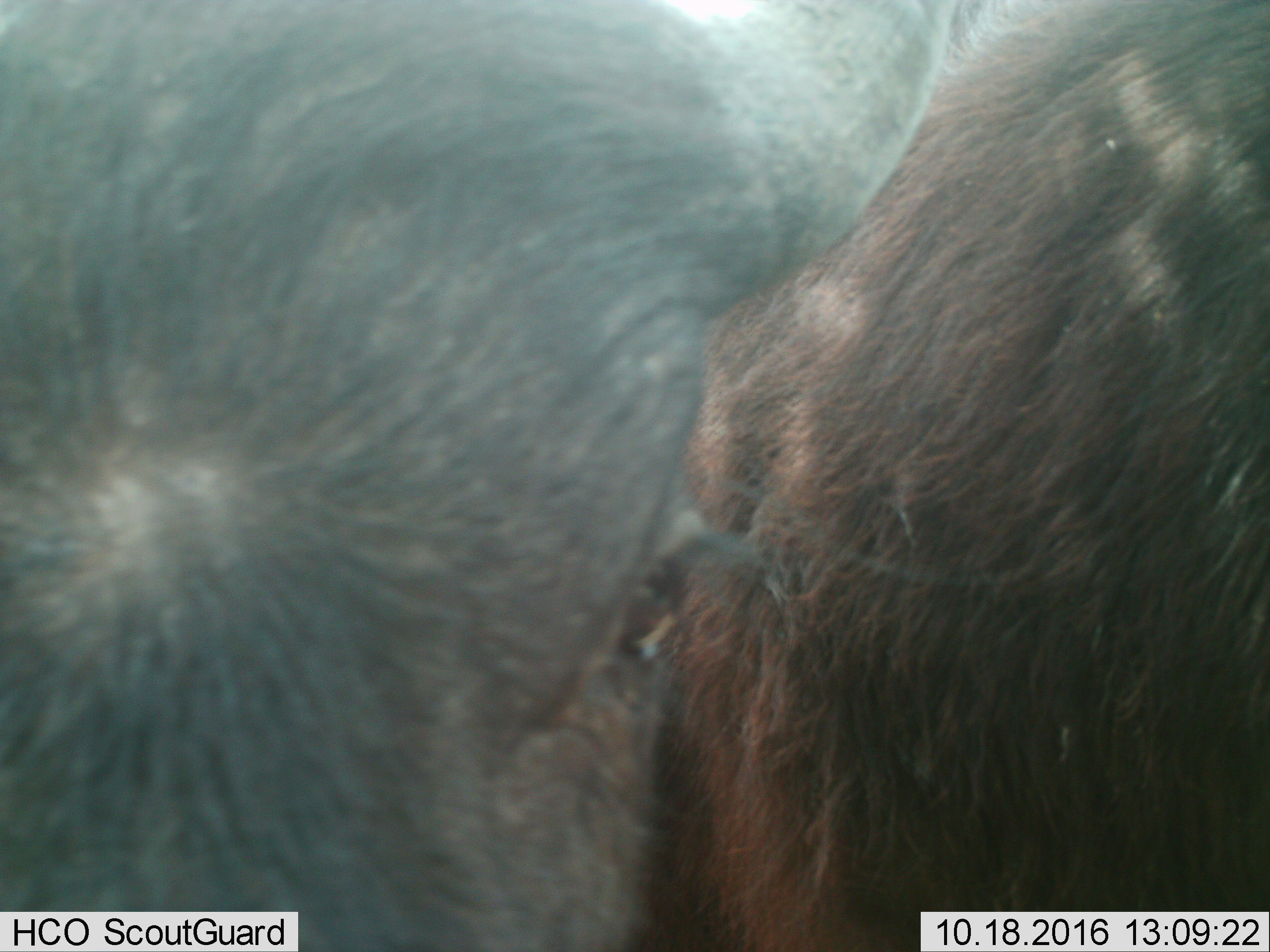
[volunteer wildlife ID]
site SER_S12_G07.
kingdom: Animalia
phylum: Chordata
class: Mammalia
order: Artiodactyla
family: Bovidae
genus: Connochaetes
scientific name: Connochaetes taurinus taurinus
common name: blue wildebeest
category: wildebeestblue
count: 2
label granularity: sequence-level